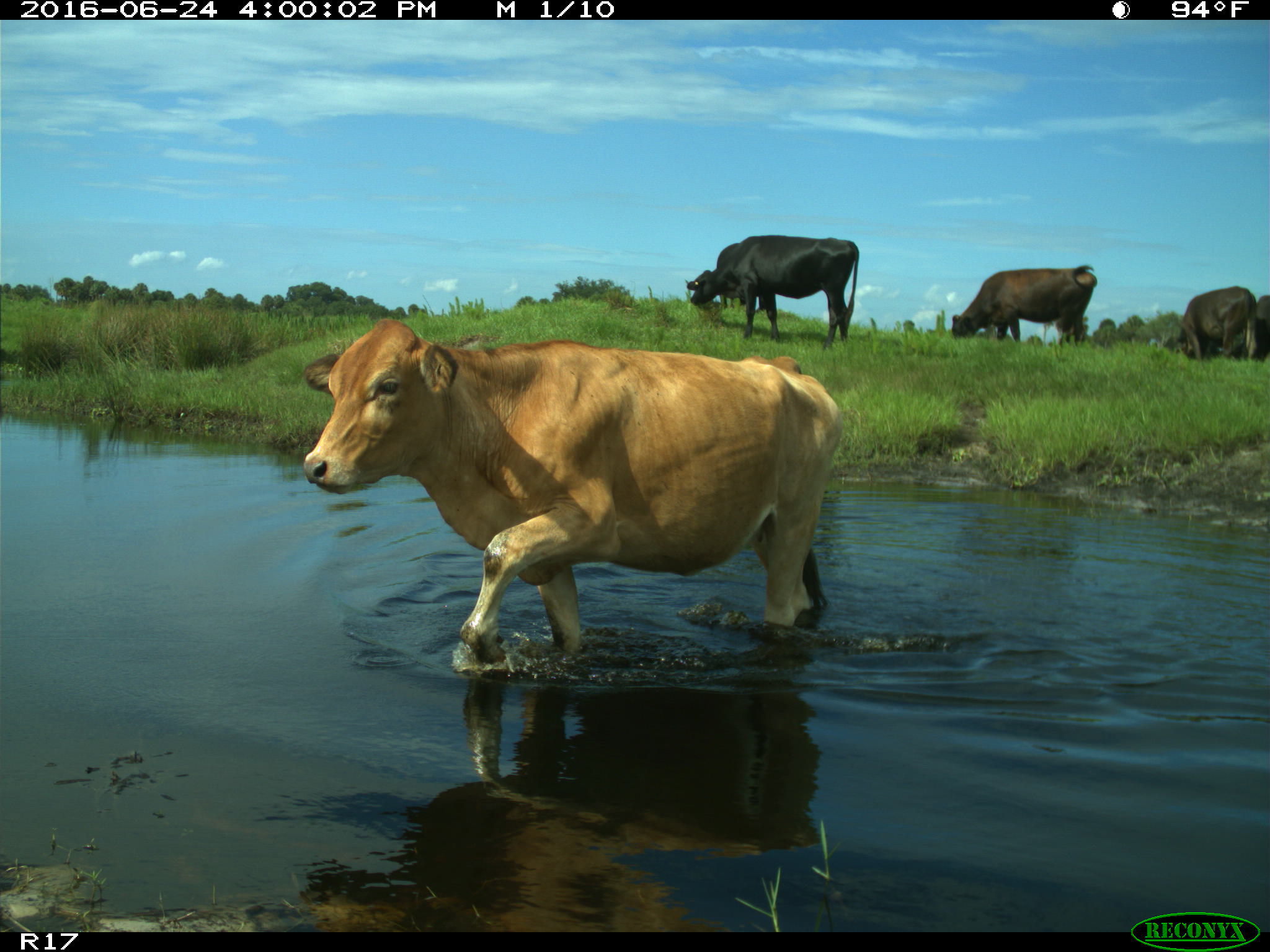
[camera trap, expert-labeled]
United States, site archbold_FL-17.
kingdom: Animalia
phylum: Chordata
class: Mammalia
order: Artiodactyla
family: Bovidae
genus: Bos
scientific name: Bos taurus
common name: domestic cow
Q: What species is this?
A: Bos taurus (domestic cow).